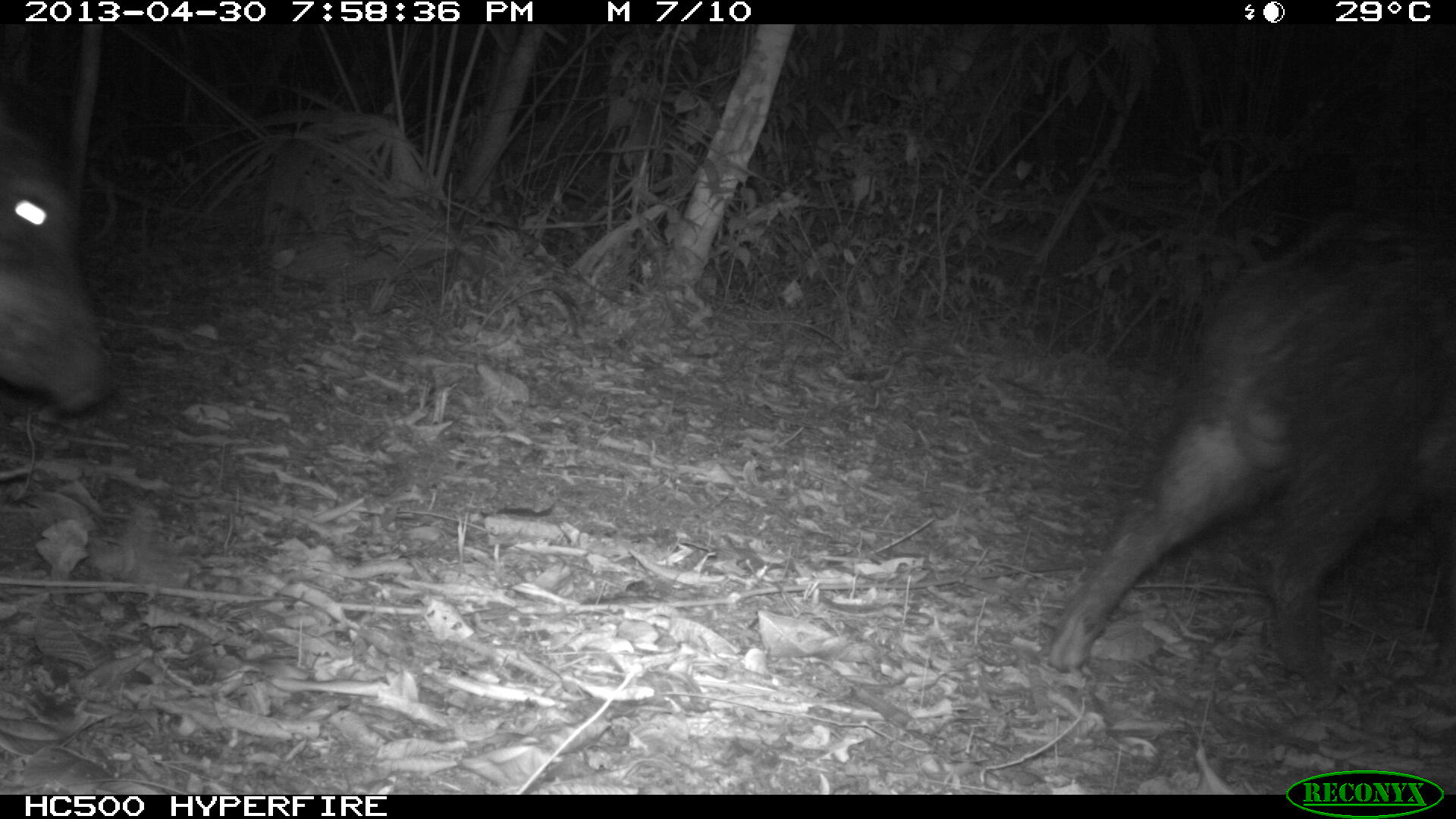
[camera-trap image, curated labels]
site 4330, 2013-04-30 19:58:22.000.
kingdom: Animalia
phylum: Chordata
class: Mammalia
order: Artiodactyla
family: Tayassuidae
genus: Tayassu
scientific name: Tayassu pecari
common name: white-lipped peccary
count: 6